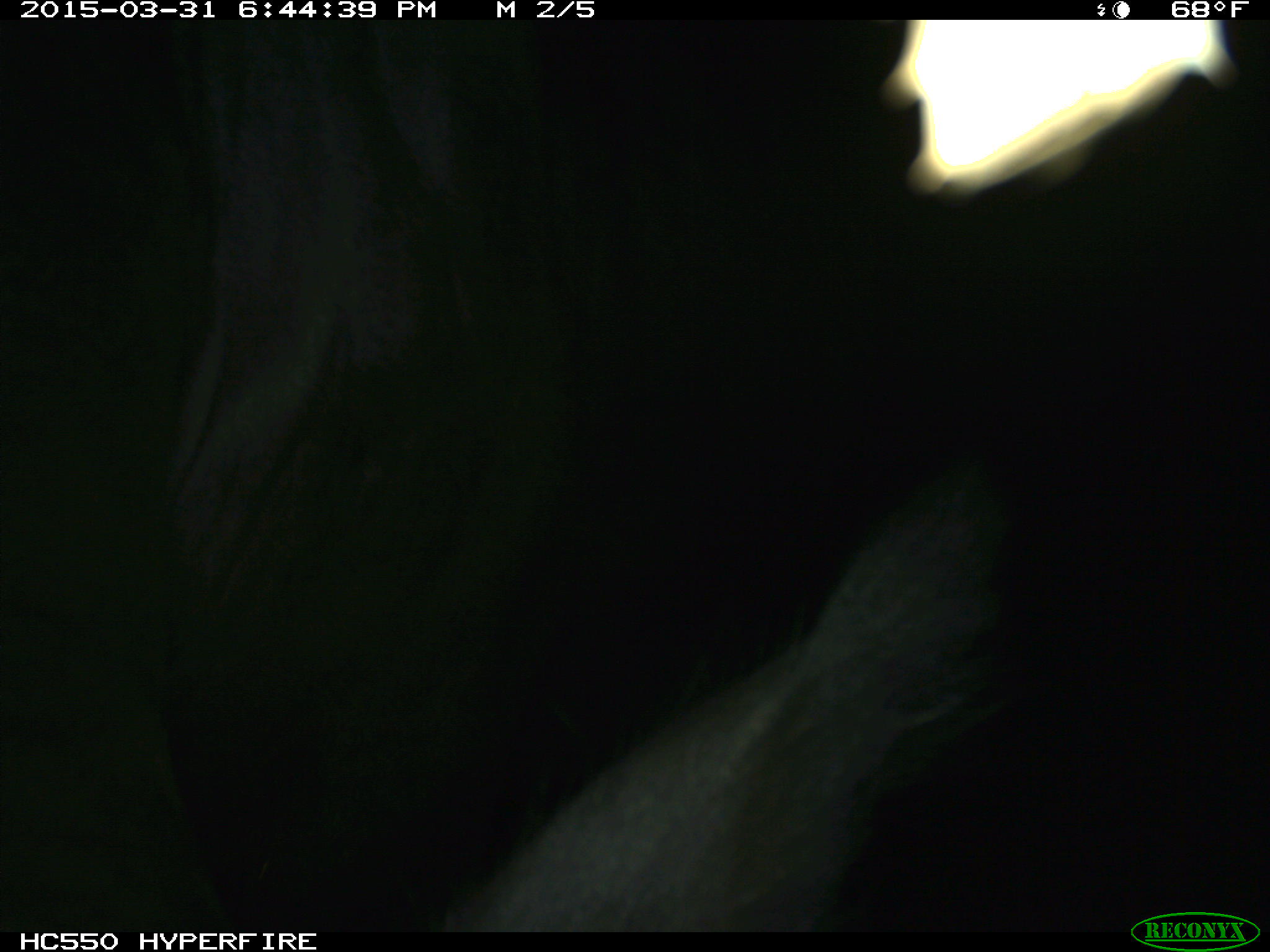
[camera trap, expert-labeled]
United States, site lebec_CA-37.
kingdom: Animalia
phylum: Chordata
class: Mammalia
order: Artiodactyla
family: Bovidae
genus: Bos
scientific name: Bos taurus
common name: domestic cow